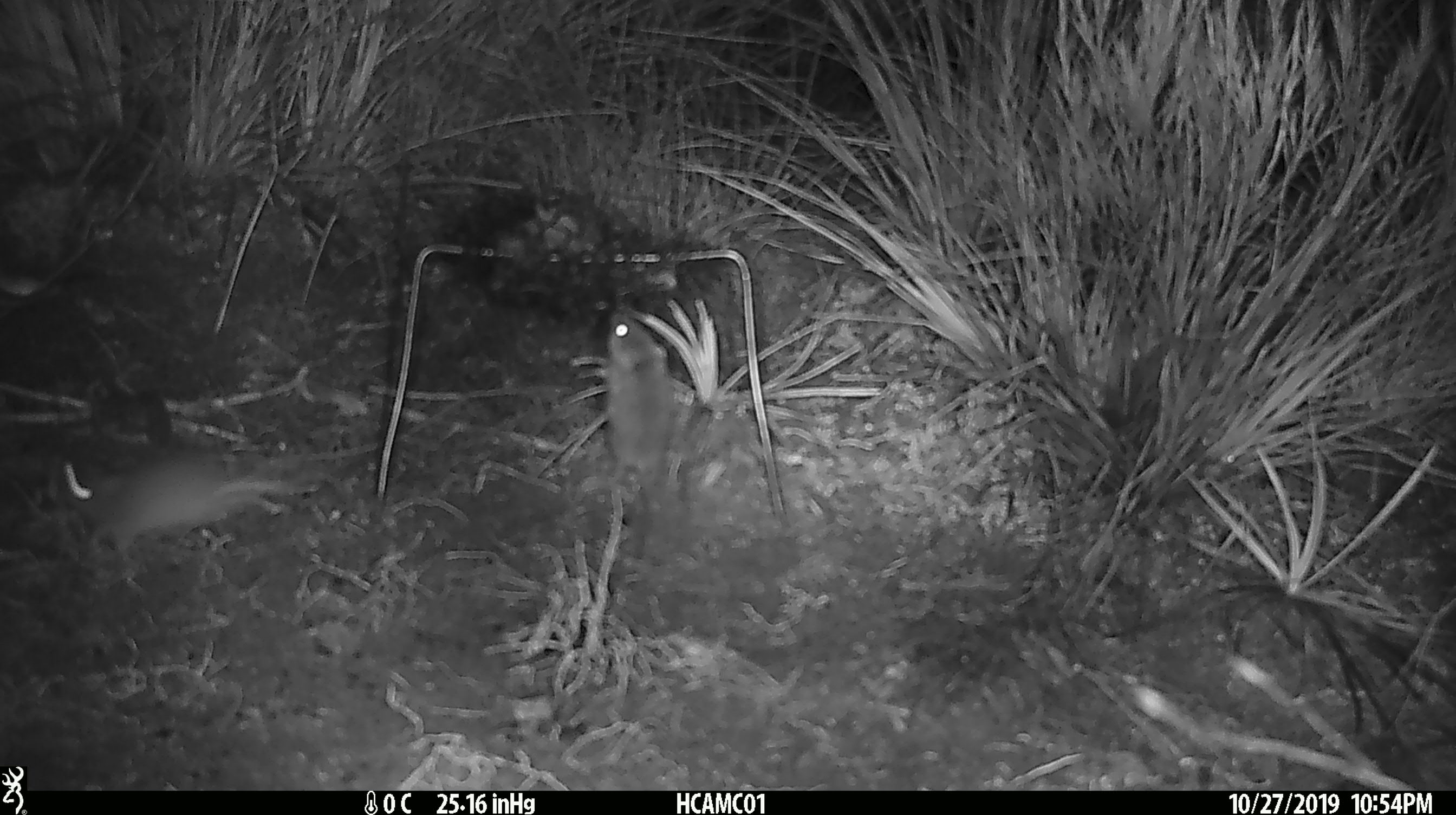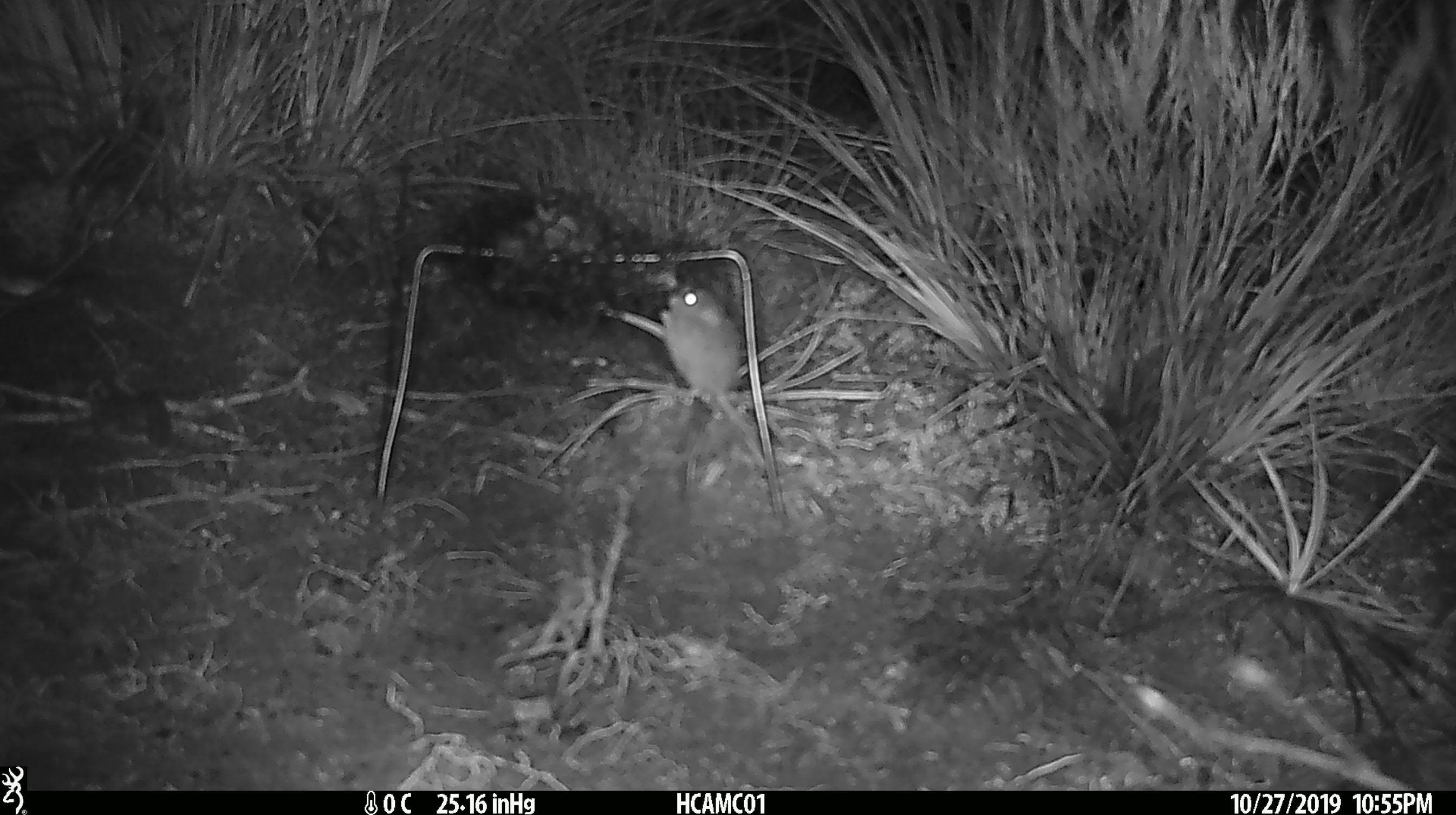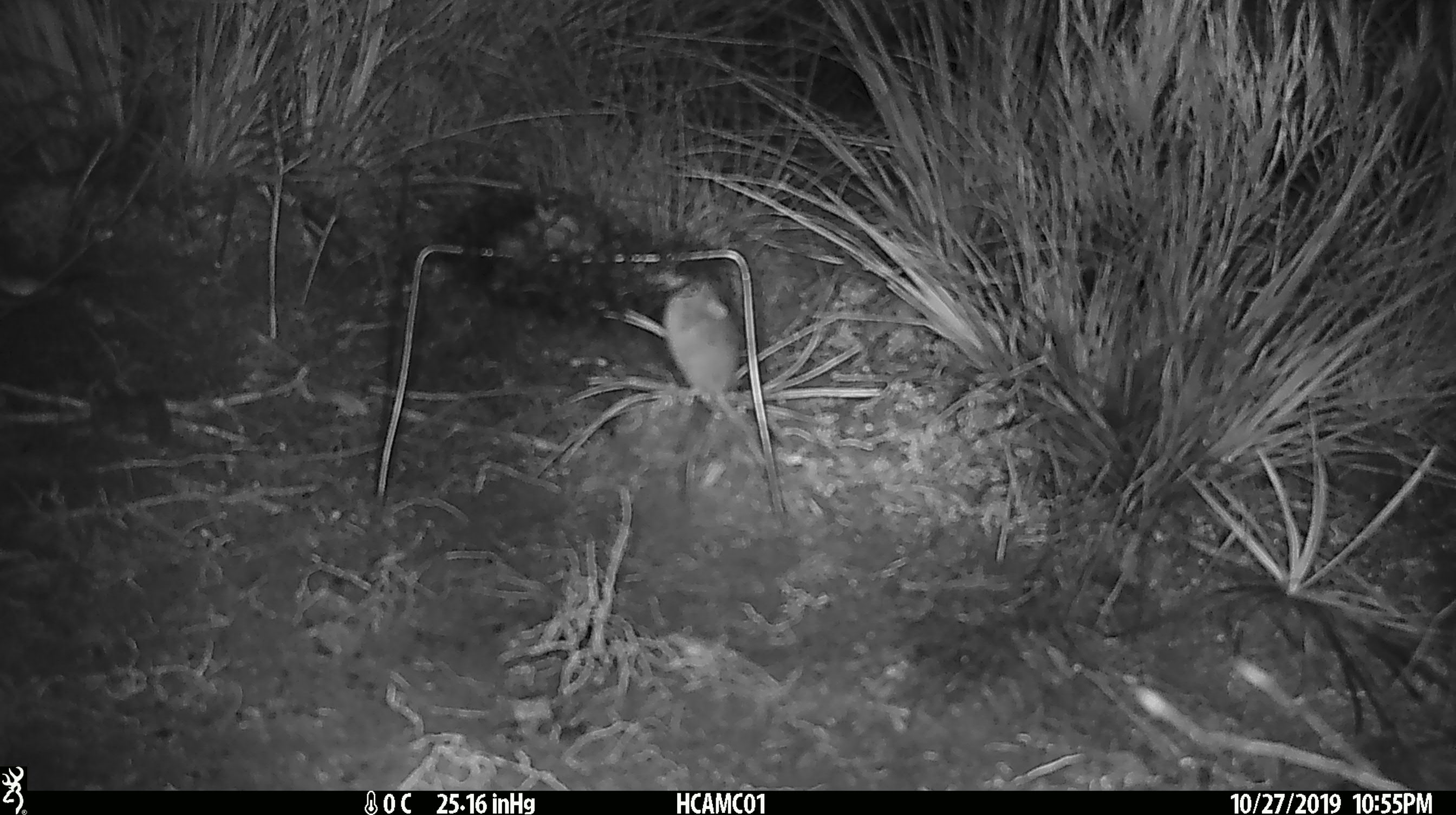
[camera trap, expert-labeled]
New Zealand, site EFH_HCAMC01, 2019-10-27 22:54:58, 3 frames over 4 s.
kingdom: Animalia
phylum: Chordata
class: Mammalia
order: Rodentia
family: Muridae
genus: Mus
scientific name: Mus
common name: mouse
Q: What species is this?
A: Mouse (Mus).